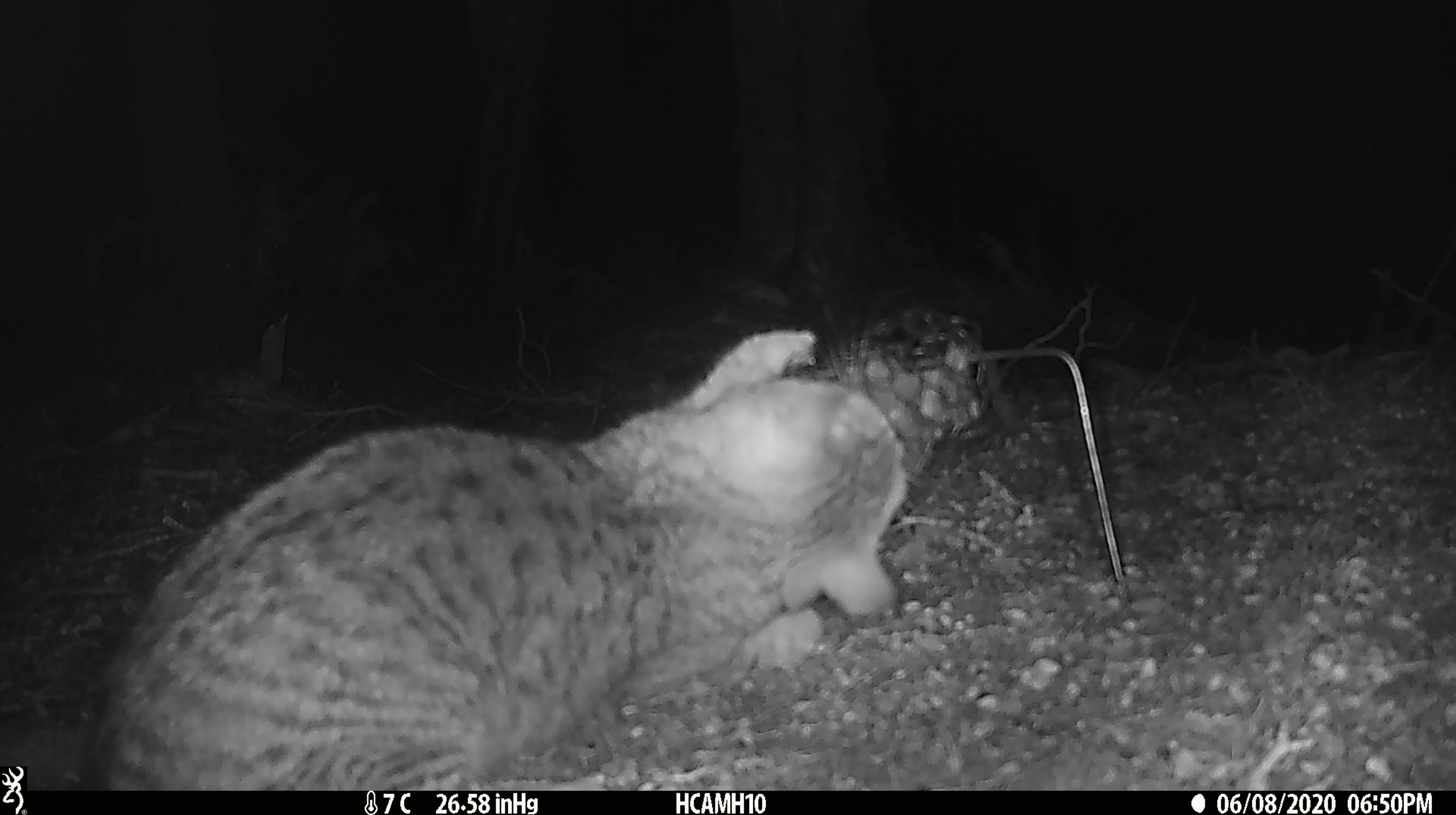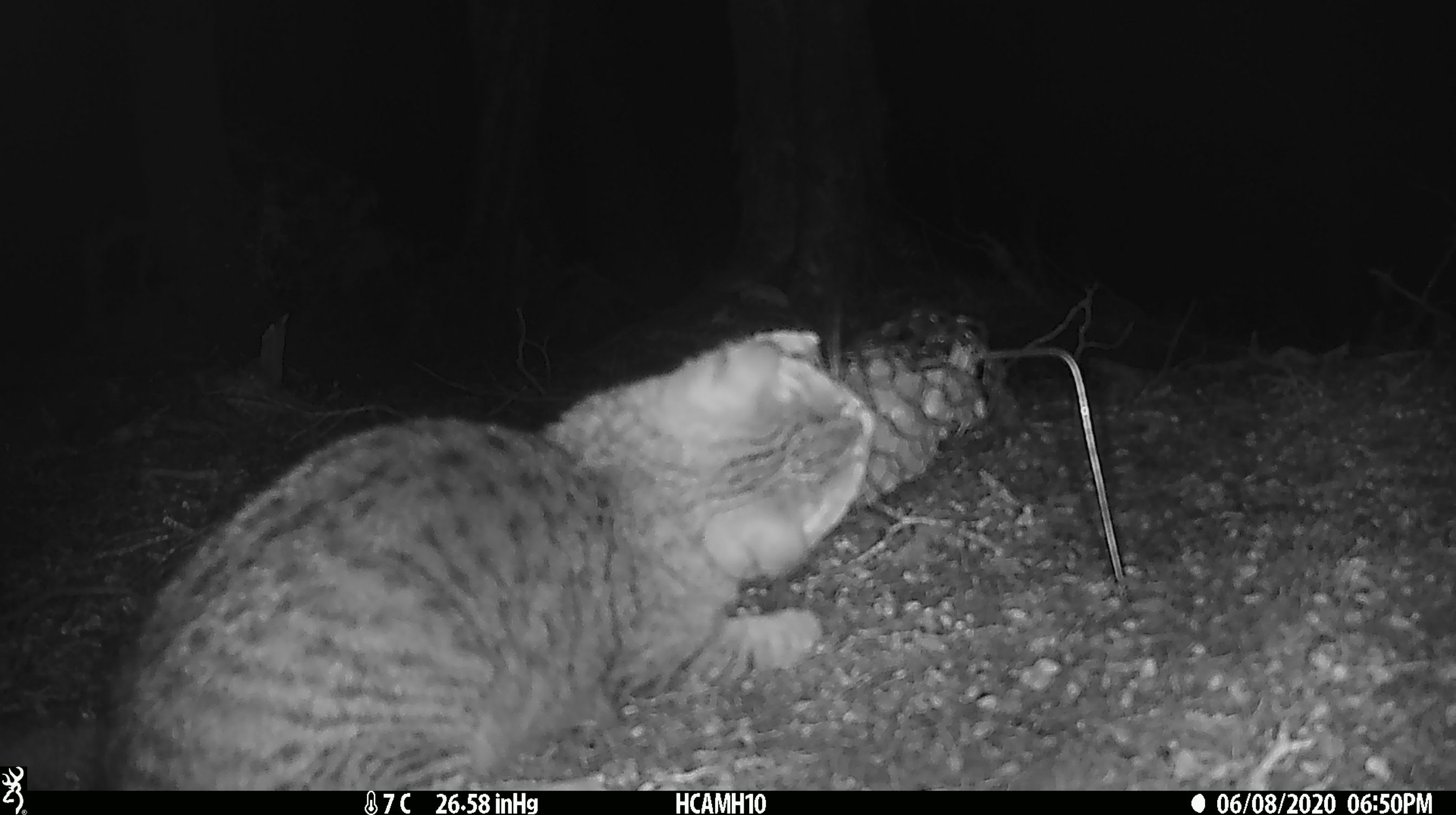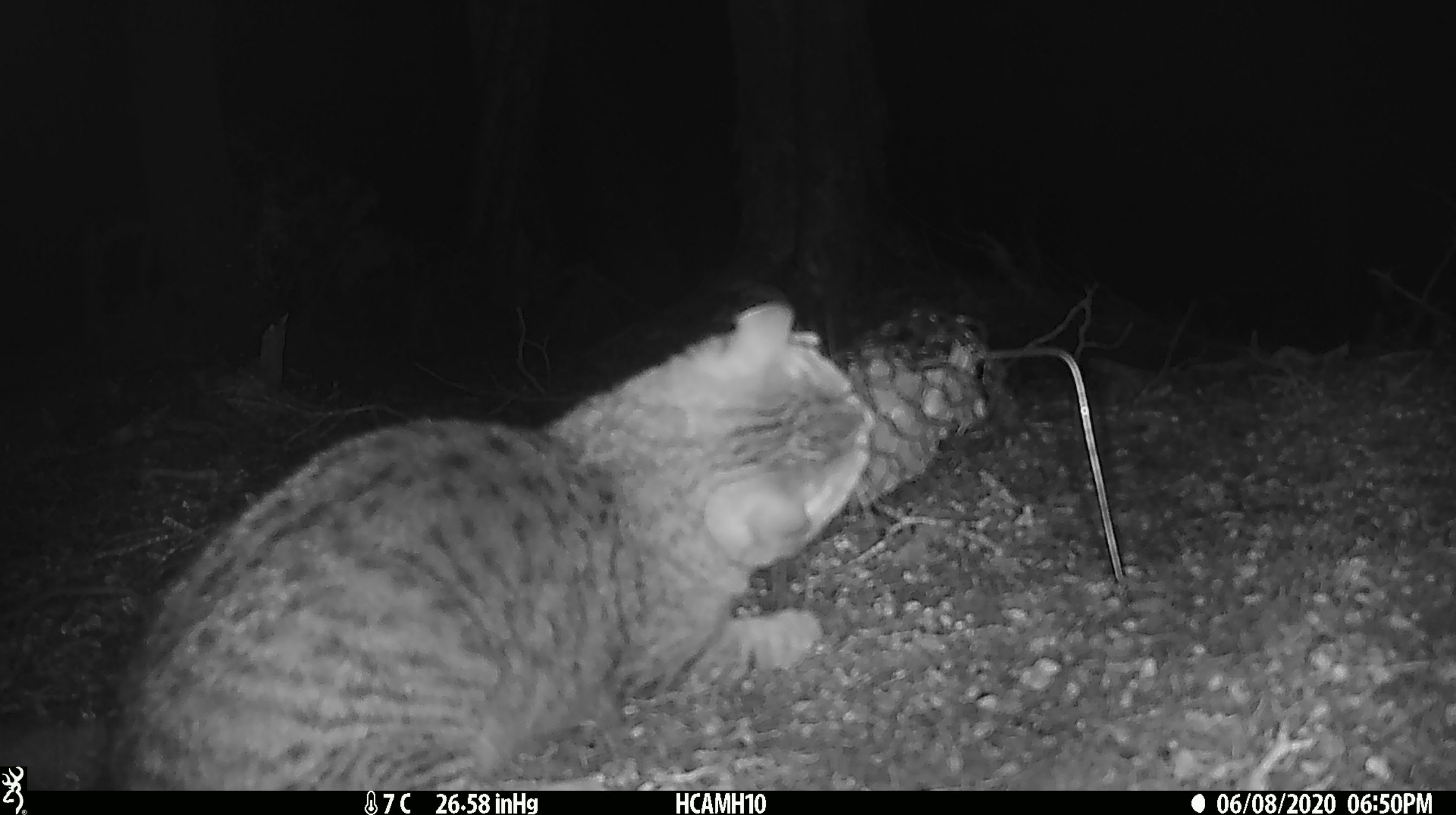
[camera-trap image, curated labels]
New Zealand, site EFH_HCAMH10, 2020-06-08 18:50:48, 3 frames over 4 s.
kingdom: Animalia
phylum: Chordata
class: Mammalia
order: Carnivora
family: Felidae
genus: Felis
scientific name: Felis catus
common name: domestic cat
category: cat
Cat (domestic cat) (Felis catus).